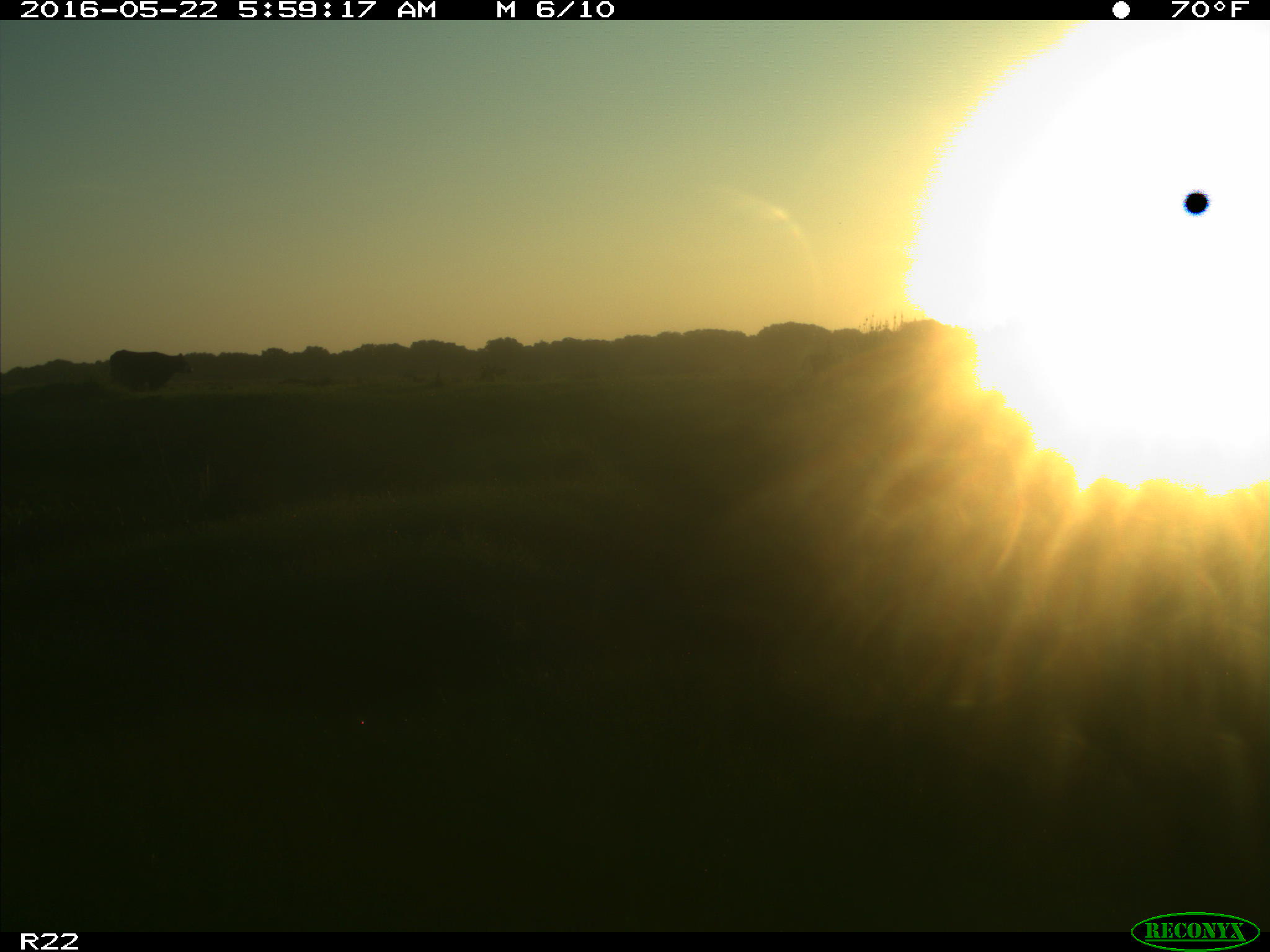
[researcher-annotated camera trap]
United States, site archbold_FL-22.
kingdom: Animalia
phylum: Chordata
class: Mammalia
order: Artiodactyla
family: Bovidae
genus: Bos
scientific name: Bos taurus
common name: domestic cow